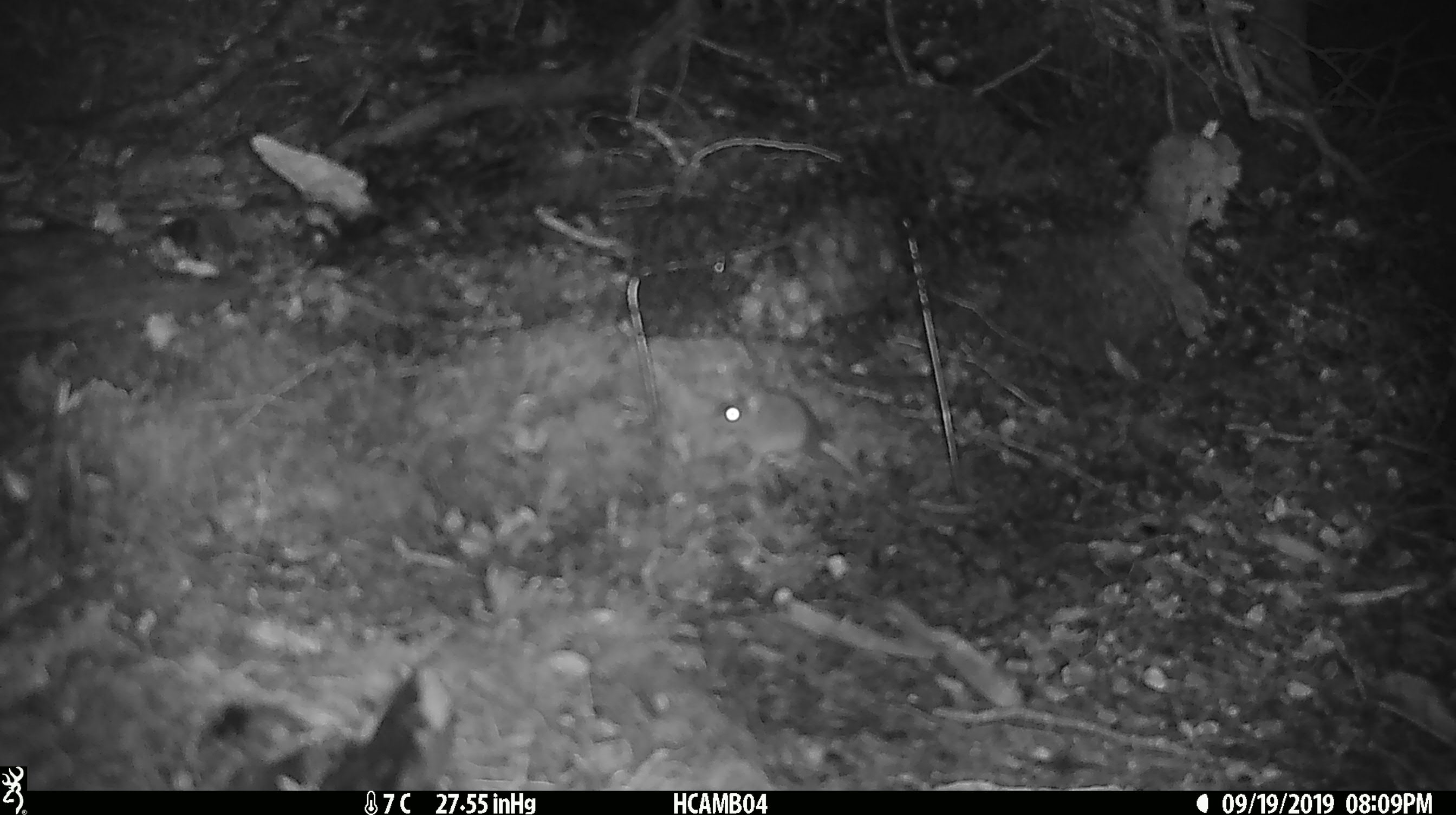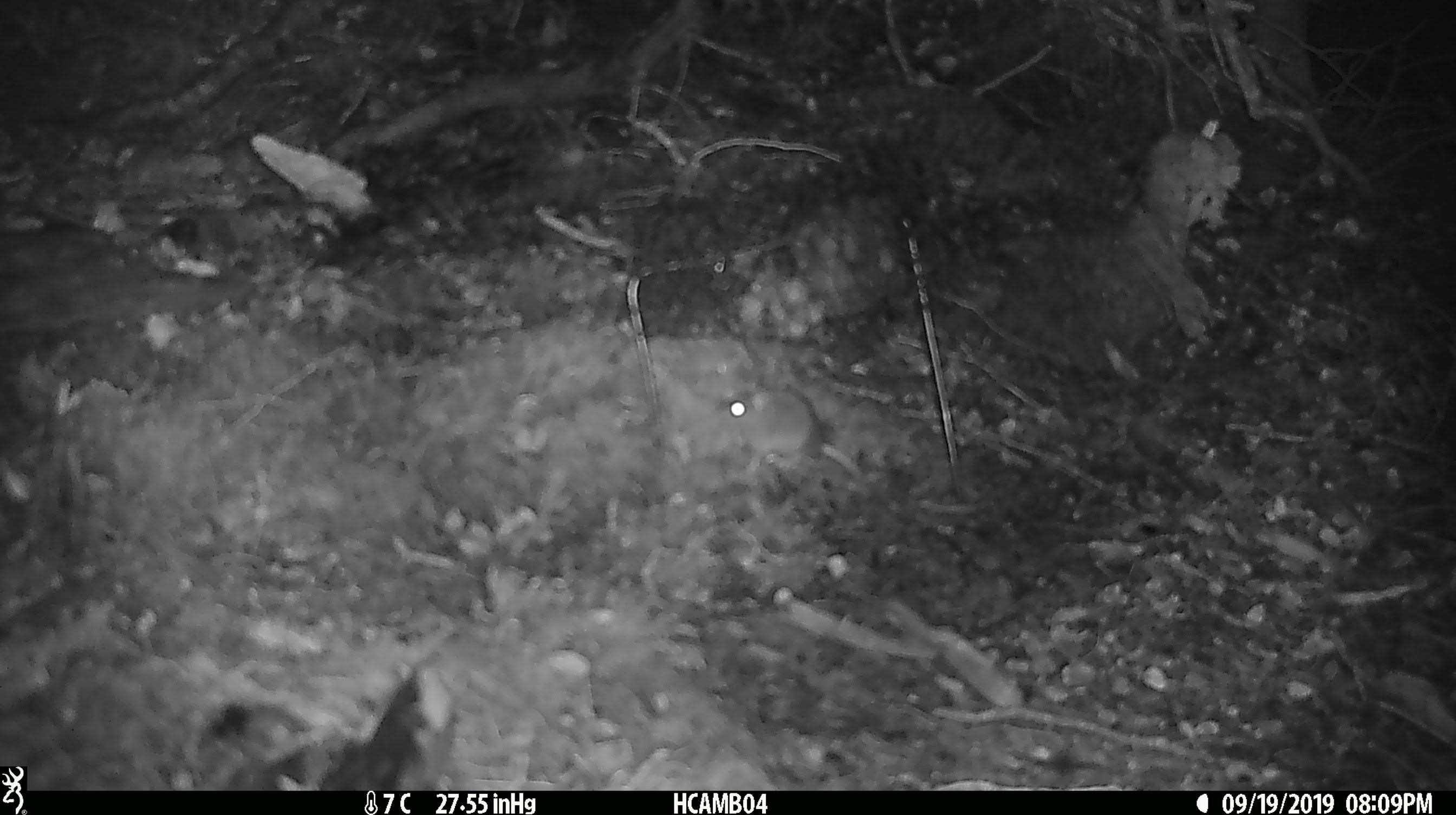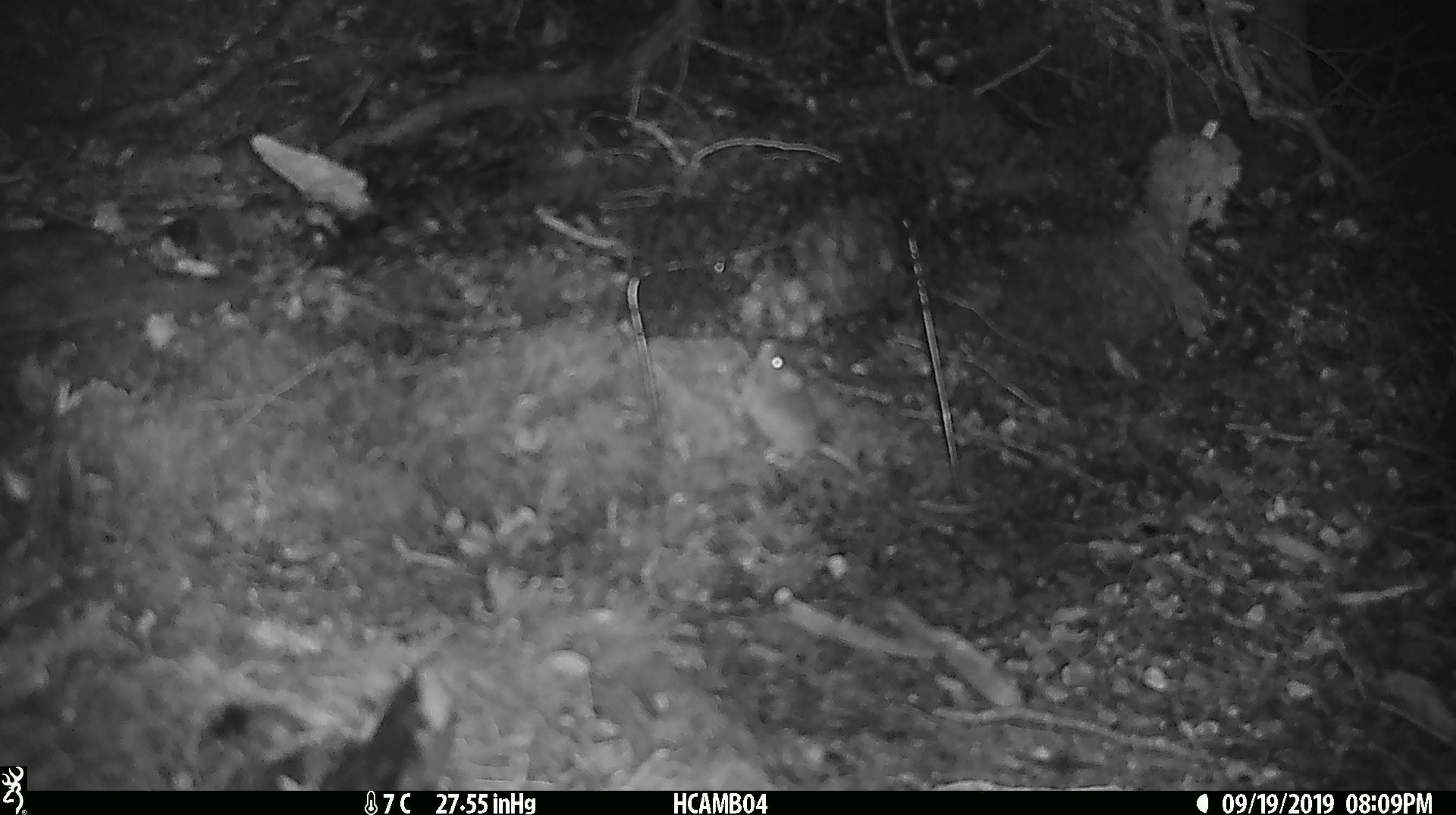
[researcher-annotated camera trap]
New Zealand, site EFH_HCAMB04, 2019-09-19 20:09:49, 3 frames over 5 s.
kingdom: Animalia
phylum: Chordata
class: Mammalia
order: Rodentia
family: Muridae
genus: Mus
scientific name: Mus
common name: mouse